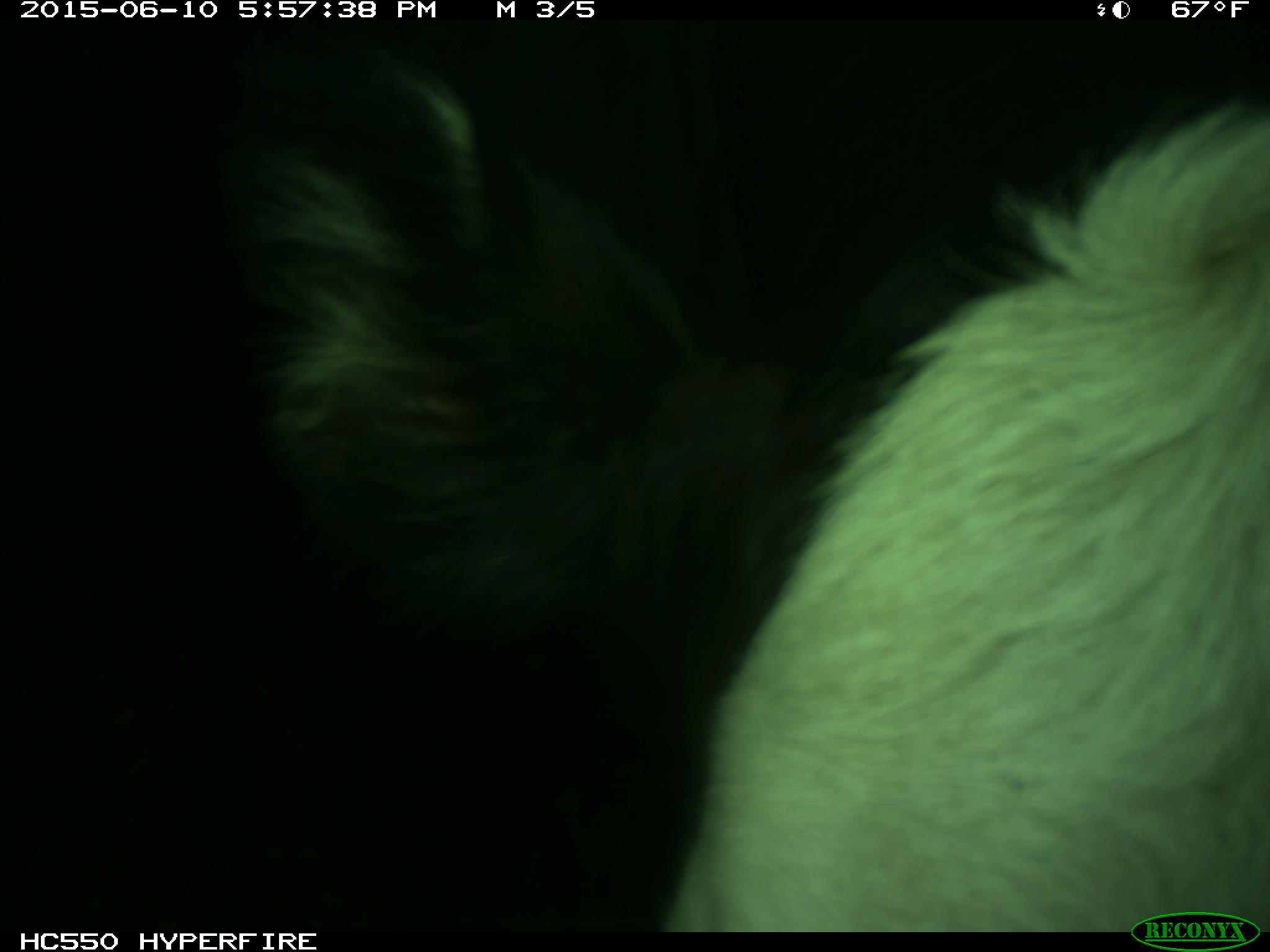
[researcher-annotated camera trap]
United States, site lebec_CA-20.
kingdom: Animalia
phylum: Chordata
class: Mammalia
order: Artiodactyla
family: Bovidae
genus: Bos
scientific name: Bos taurus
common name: domestic cow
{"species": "Bos taurus (domestic cow)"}